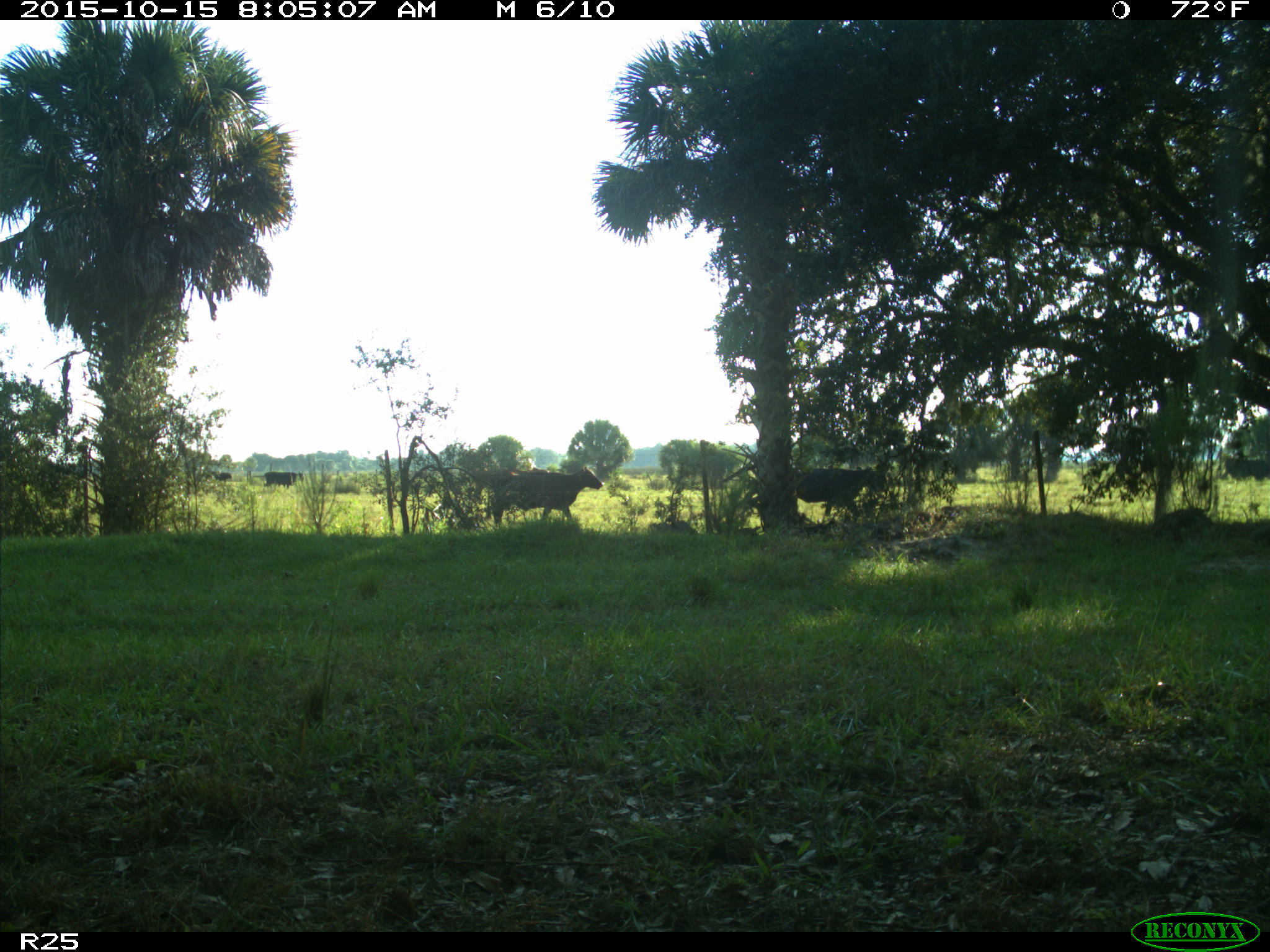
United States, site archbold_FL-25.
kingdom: Animalia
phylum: Chordata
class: Mammalia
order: Artiodactyla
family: Bovidae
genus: Bos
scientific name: Bos taurus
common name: domestic cow